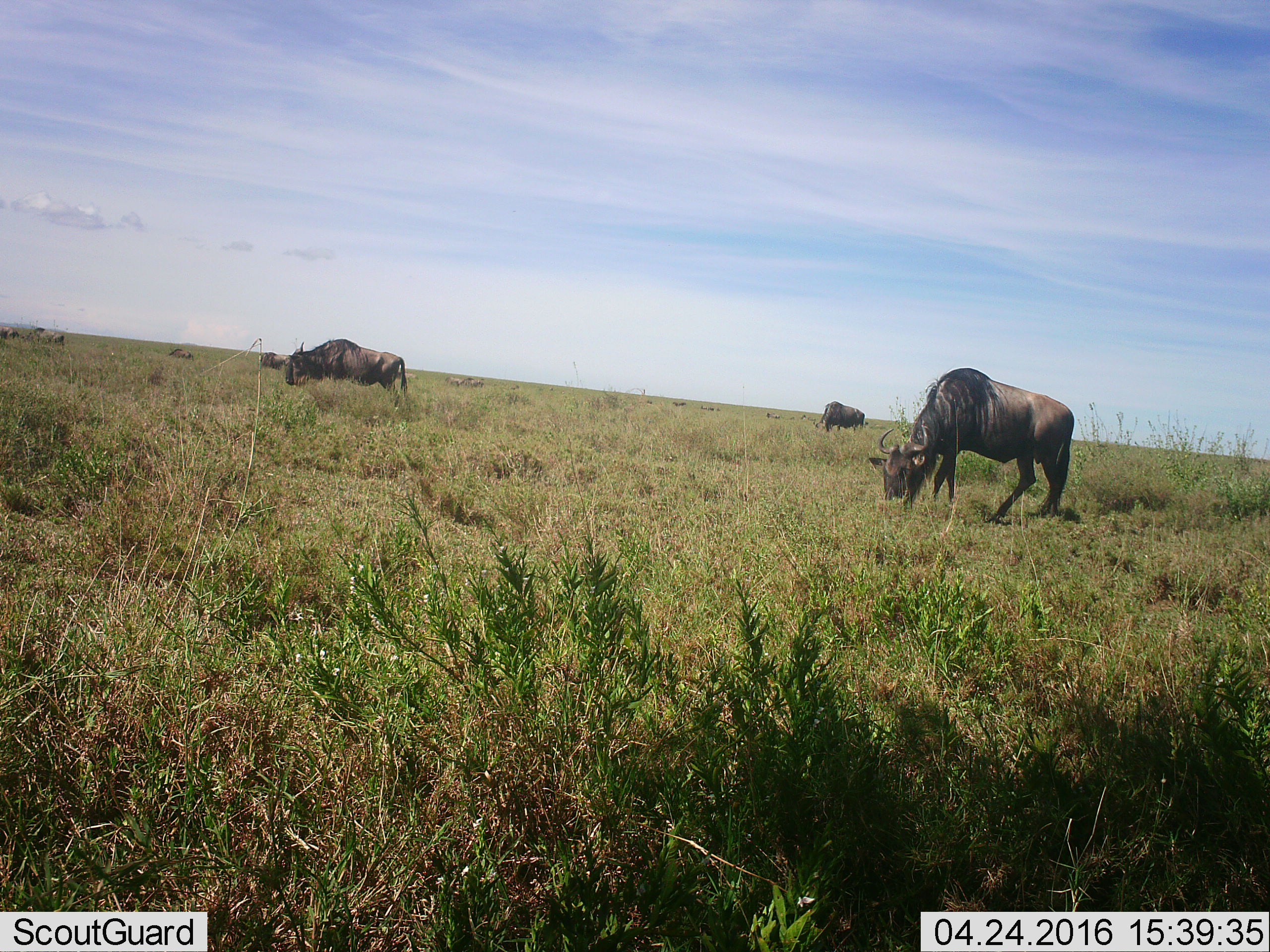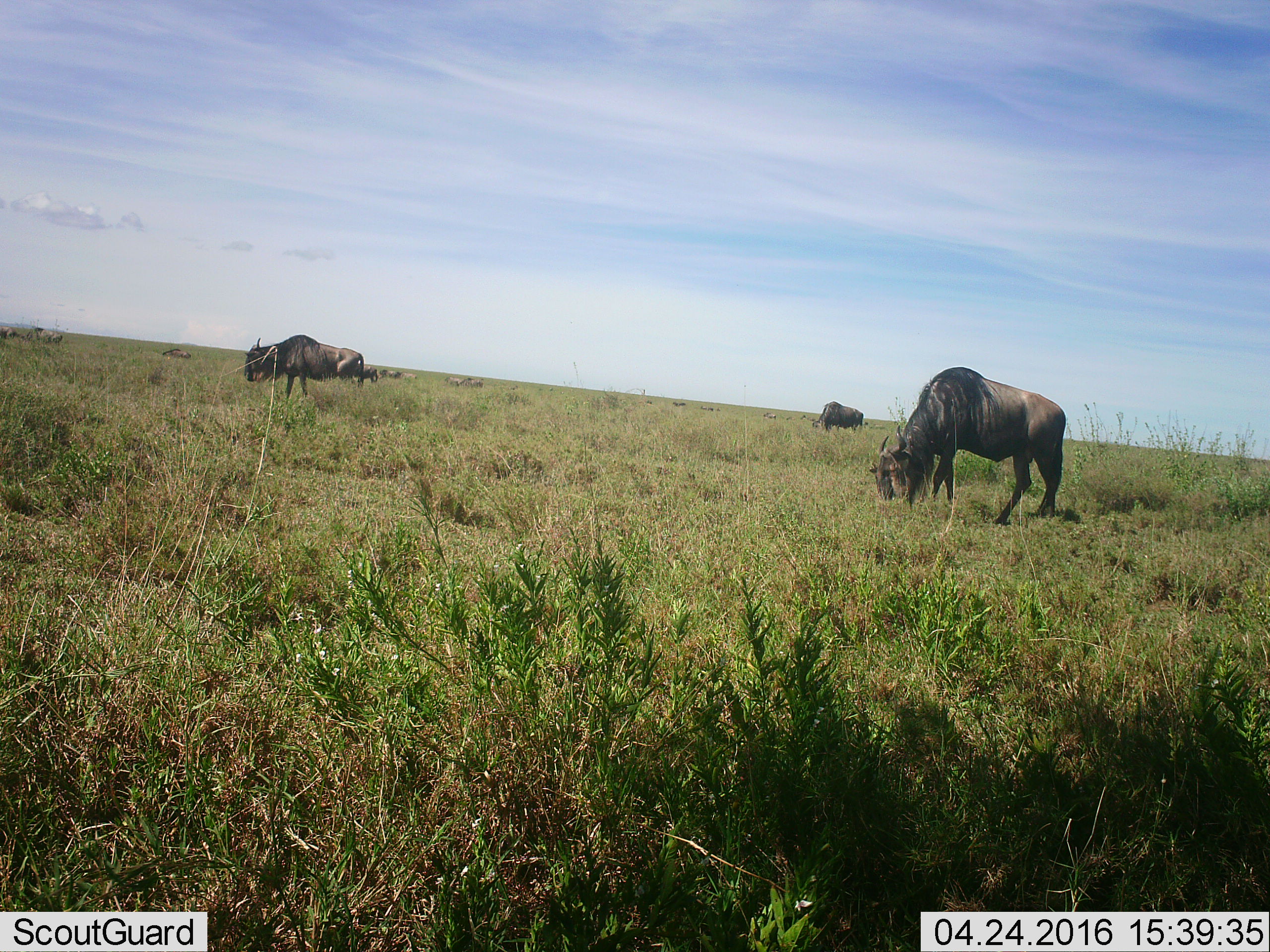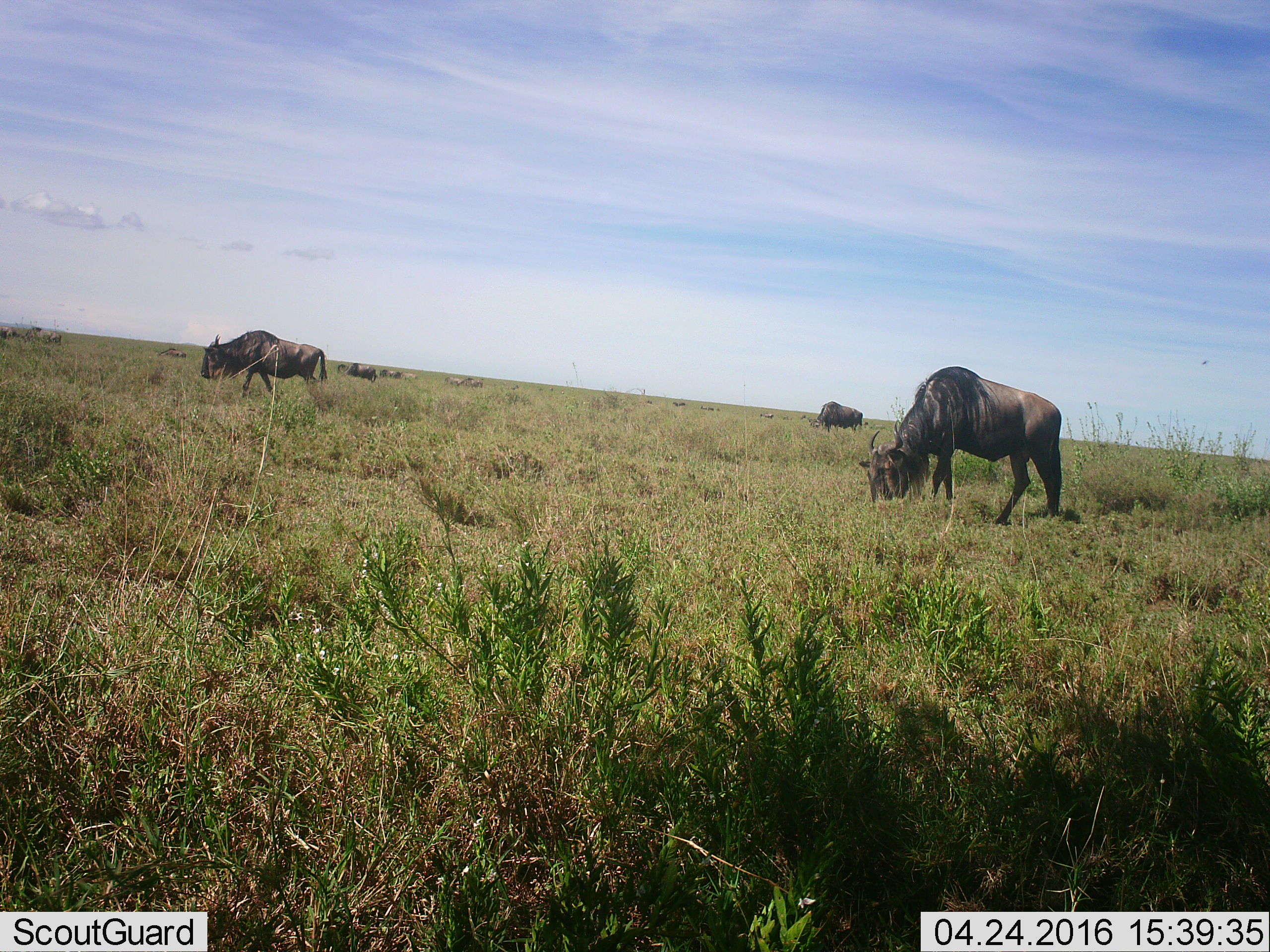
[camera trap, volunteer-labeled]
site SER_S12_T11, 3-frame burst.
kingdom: Animalia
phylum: Chordata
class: Mammalia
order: Artiodactyla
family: Bovidae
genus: Connochaetes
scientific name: Connochaetes taurinus taurinus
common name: blue wildebeest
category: wildebeestblue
Wildebeestblue (blue wildebeest) (Connochaetes taurinus taurinus), count 11-50. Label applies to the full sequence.